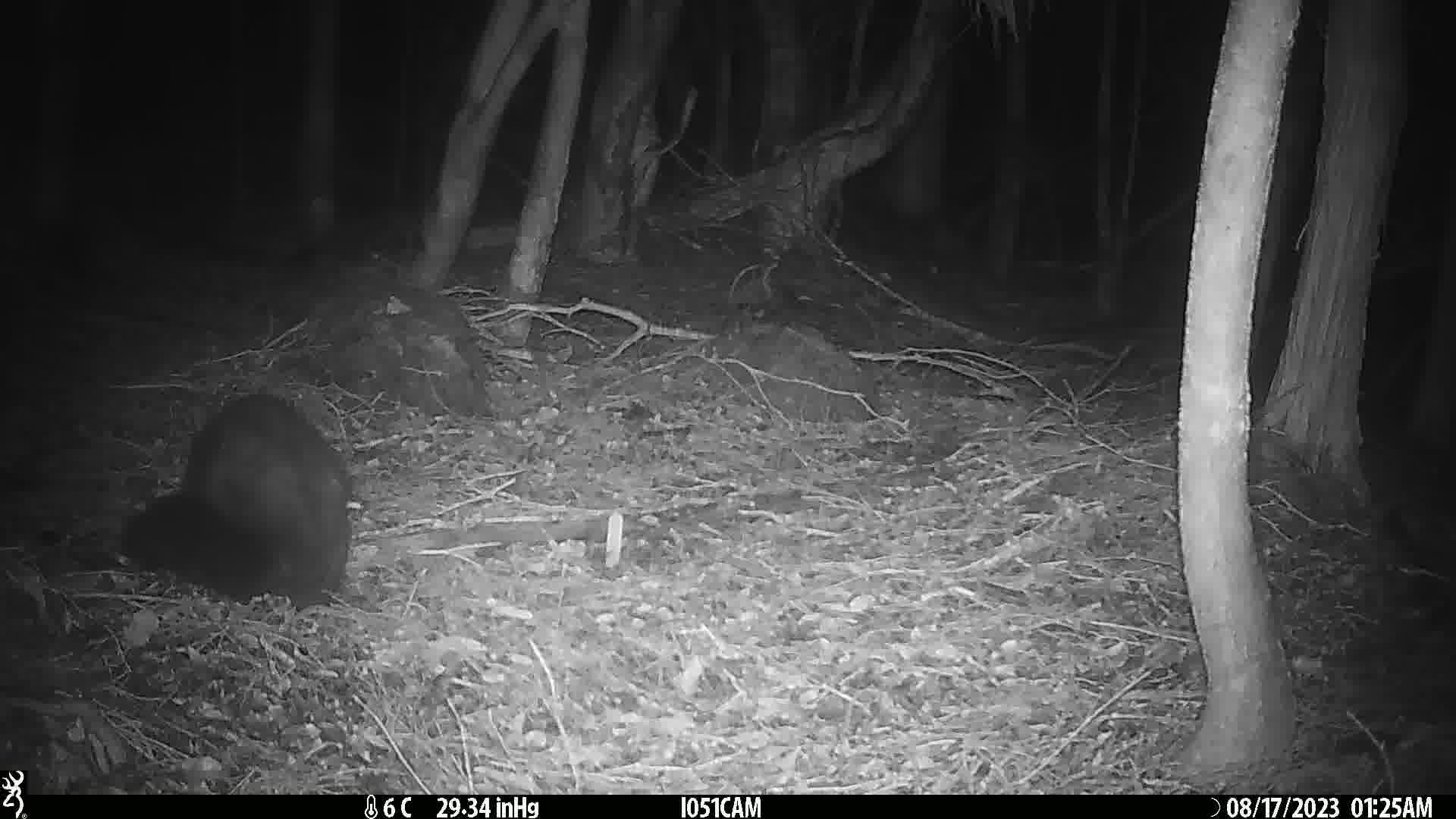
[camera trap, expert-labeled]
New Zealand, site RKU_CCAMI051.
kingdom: Animalia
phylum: Chordata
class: Mammalia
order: Diprotodontia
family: Phalangeridae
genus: Trichosurus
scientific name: Trichosurus vulpecula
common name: common brushtail possum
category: possum